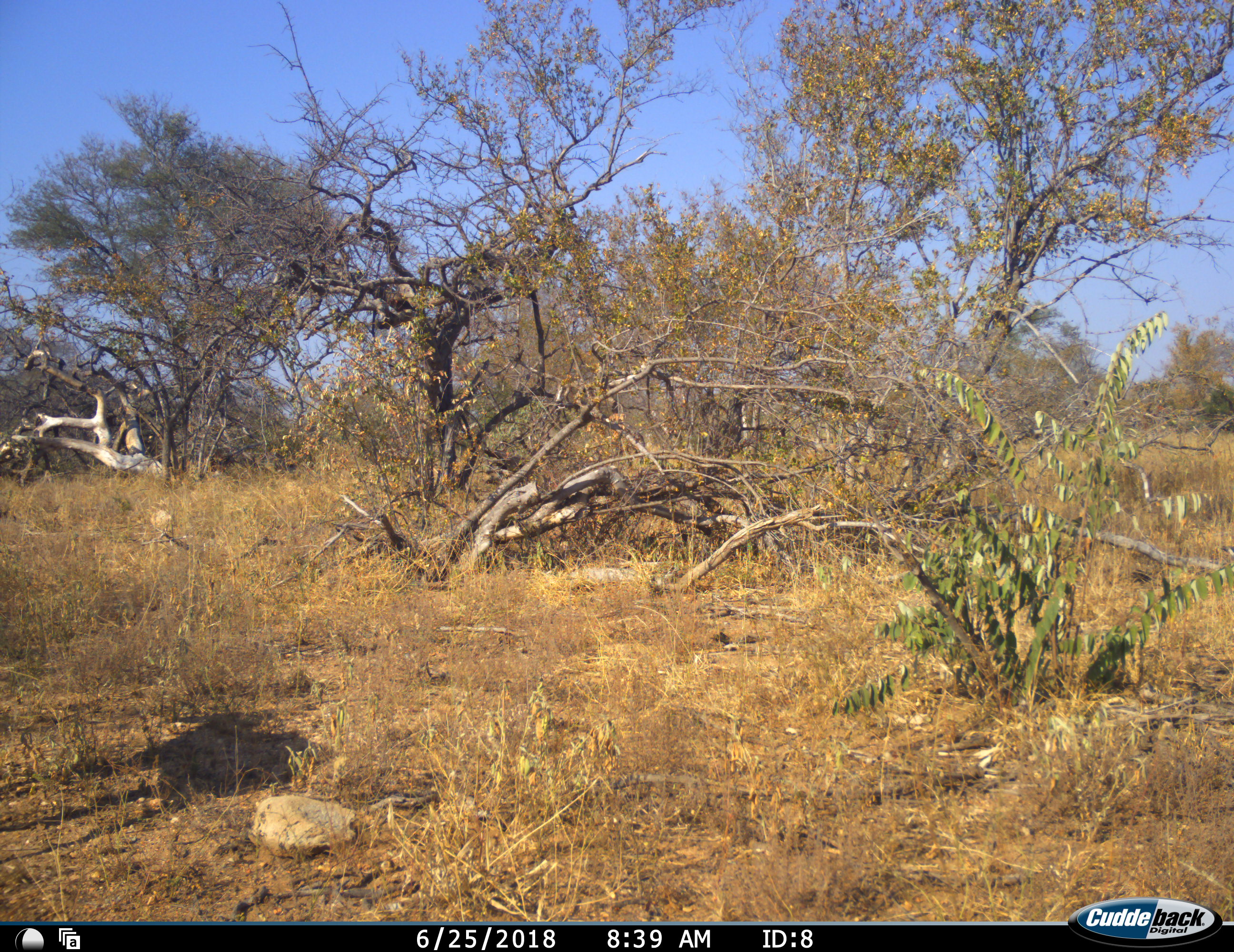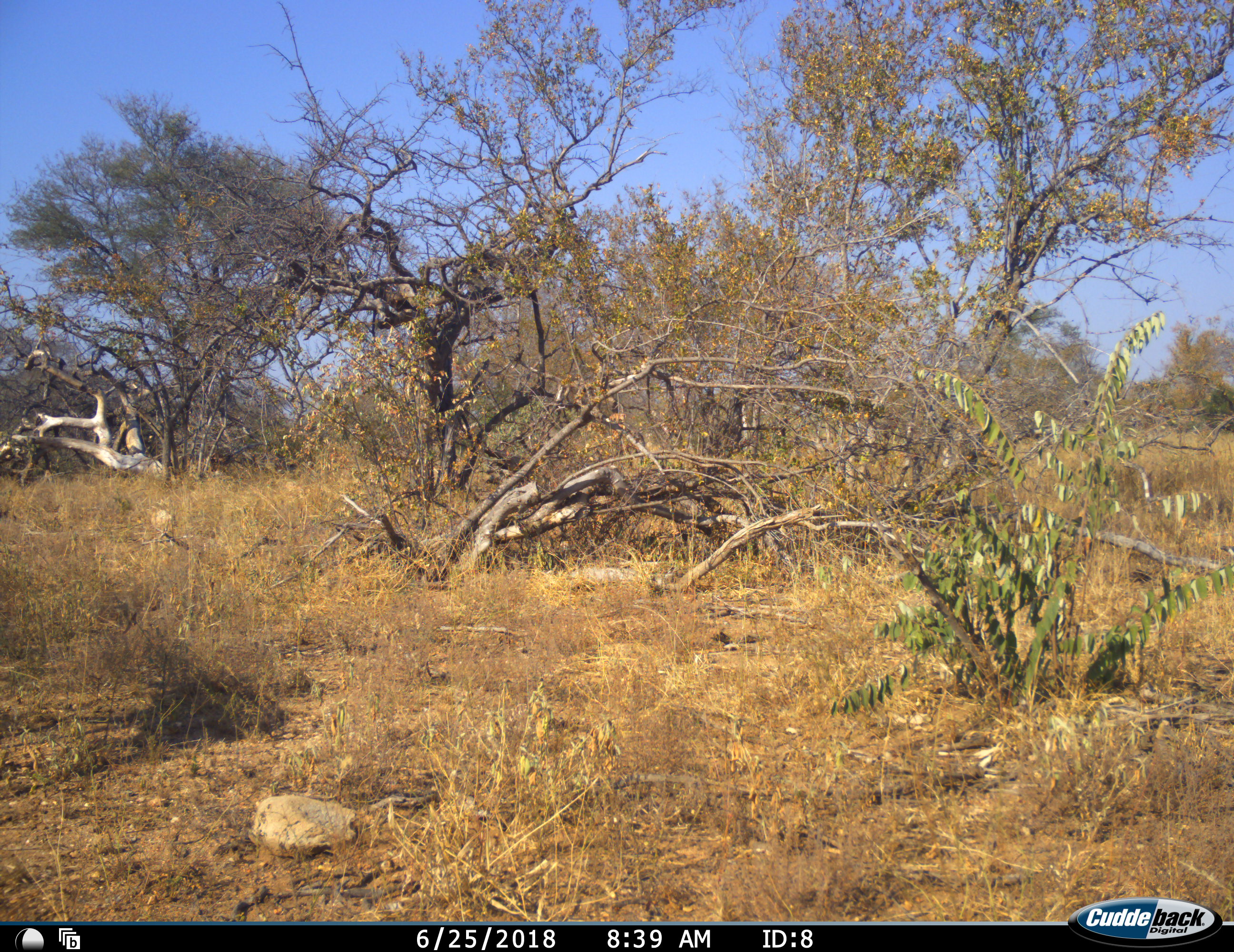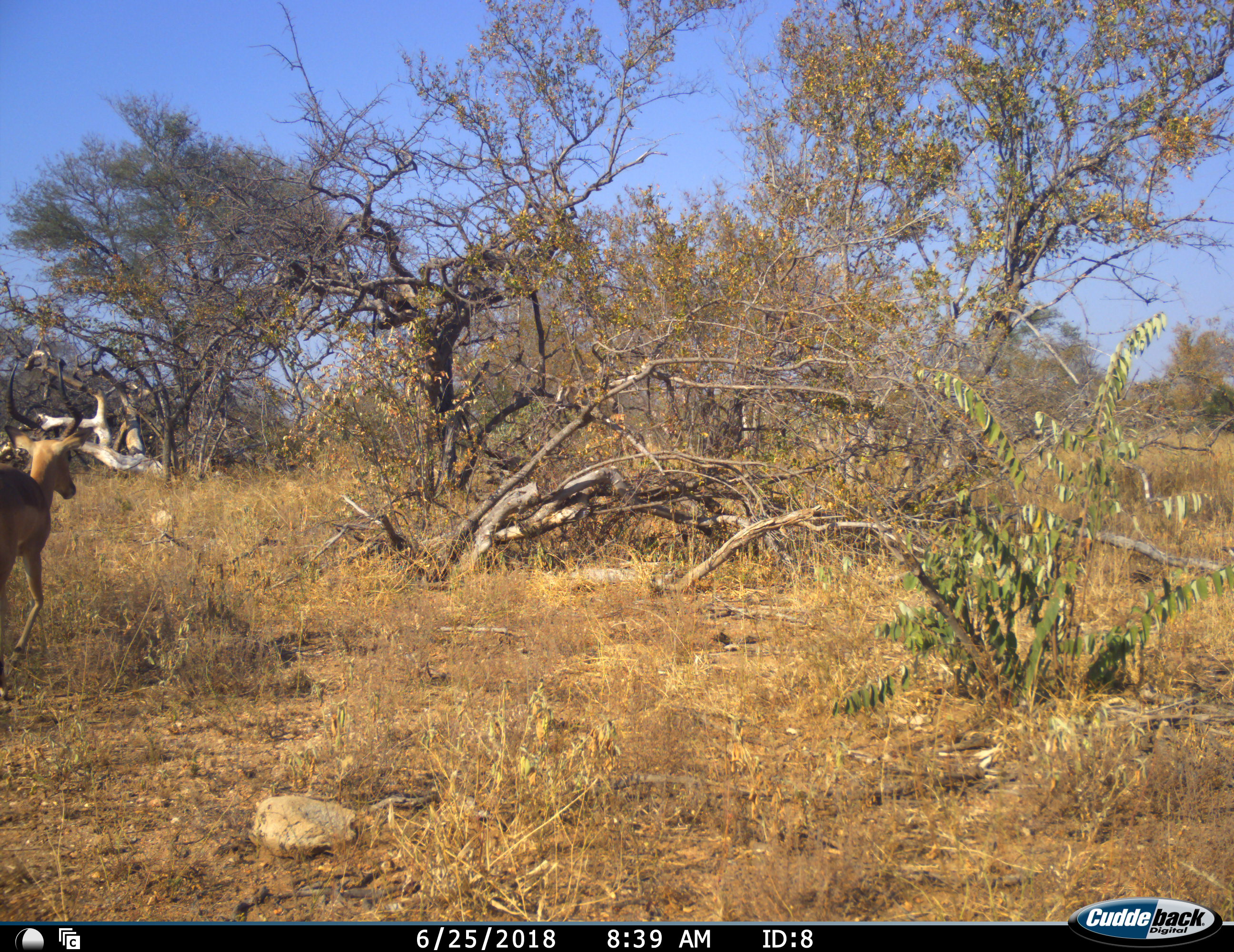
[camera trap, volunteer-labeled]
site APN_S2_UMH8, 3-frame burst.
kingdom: Animalia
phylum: Chordata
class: Mammalia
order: Artiodactyla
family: Bovidae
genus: Aepyceros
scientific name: Aepyceros melampus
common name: impala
Impala (Aepyceros melampus), count 1. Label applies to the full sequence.